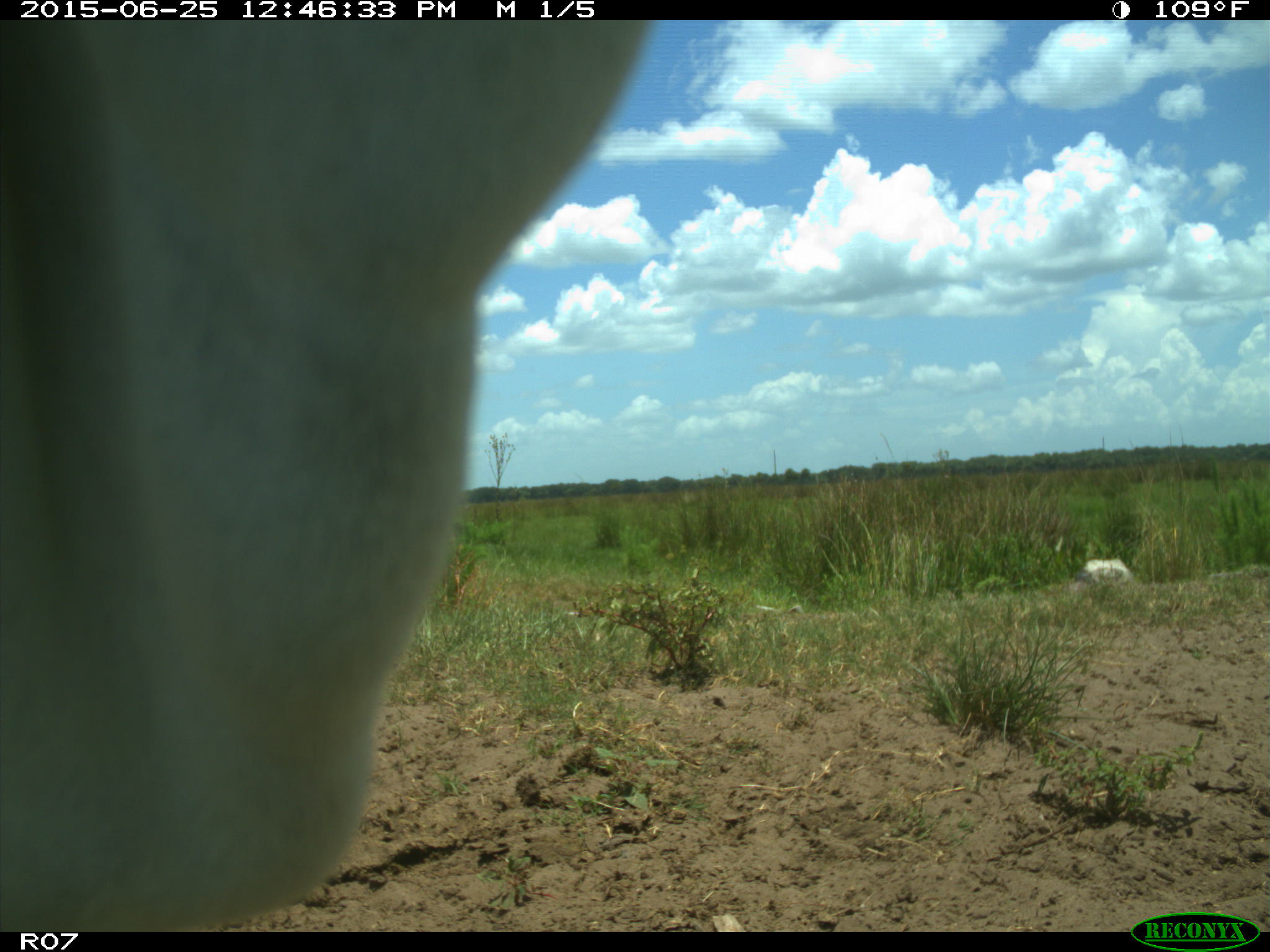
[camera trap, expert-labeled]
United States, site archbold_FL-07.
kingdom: Animalia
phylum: Chordata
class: Mammalia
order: Artiodactyla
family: Bovidae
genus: Bos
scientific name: Bos taurus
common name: domestic cow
Bos taurus (domestic cow).